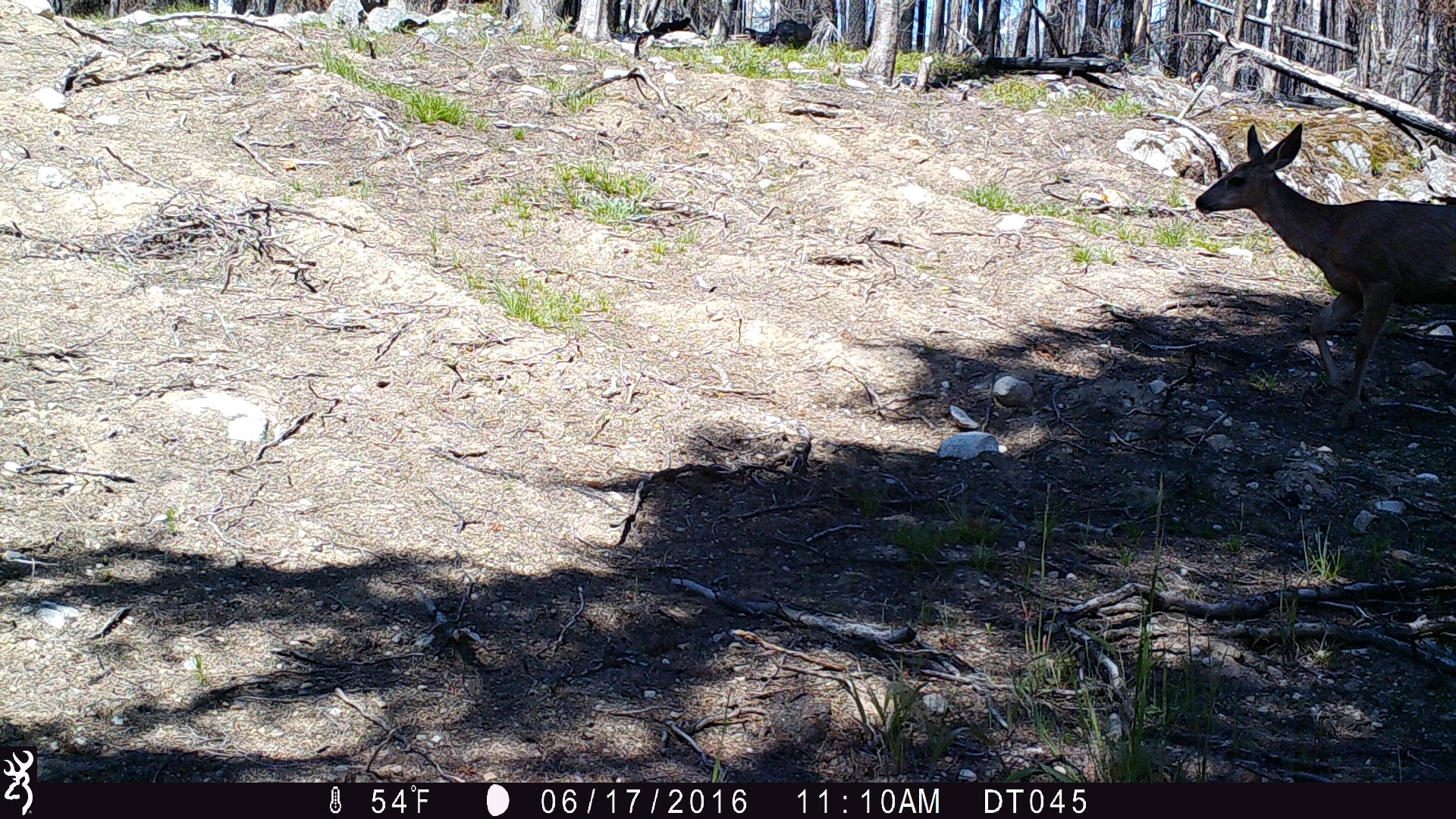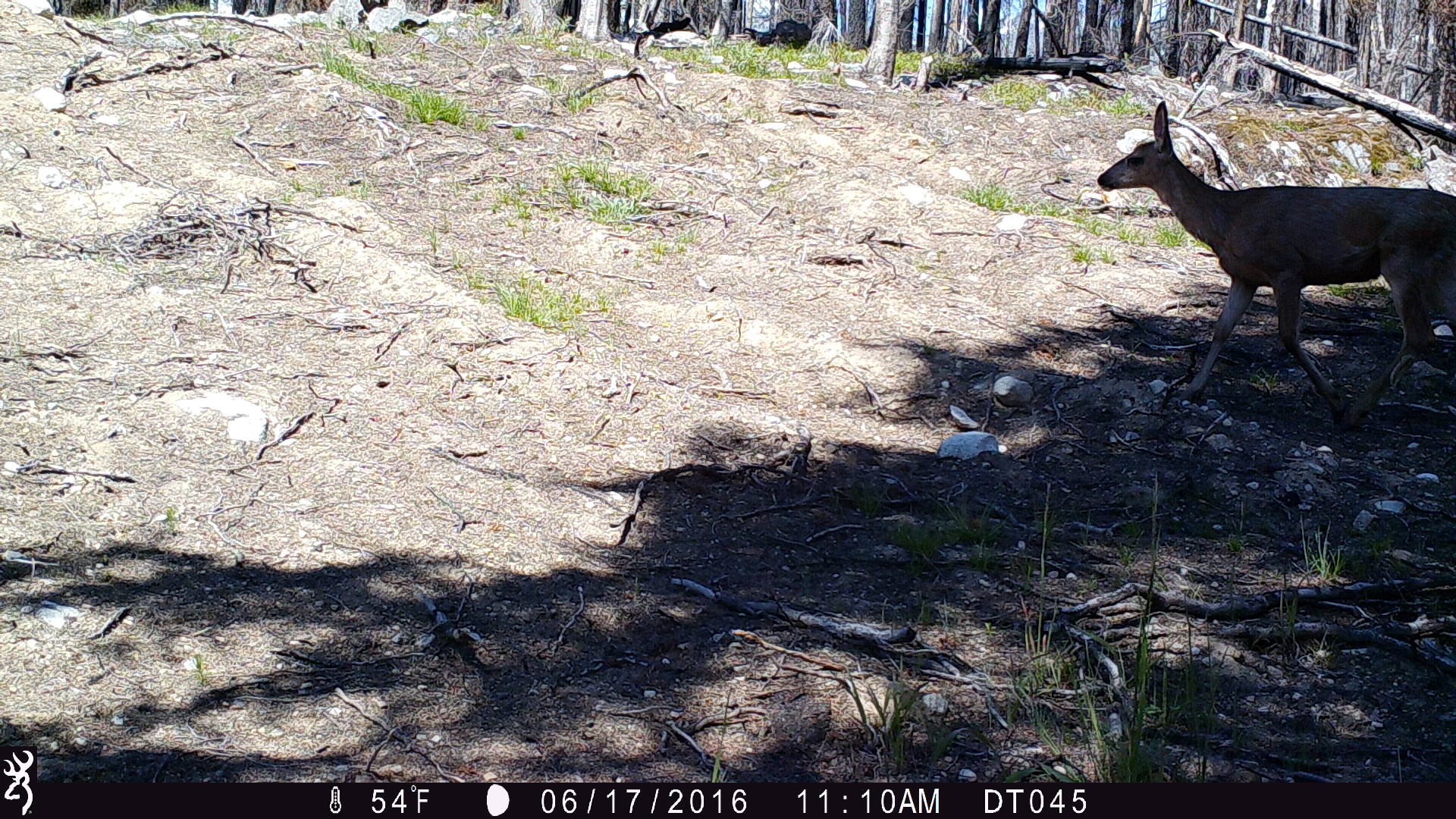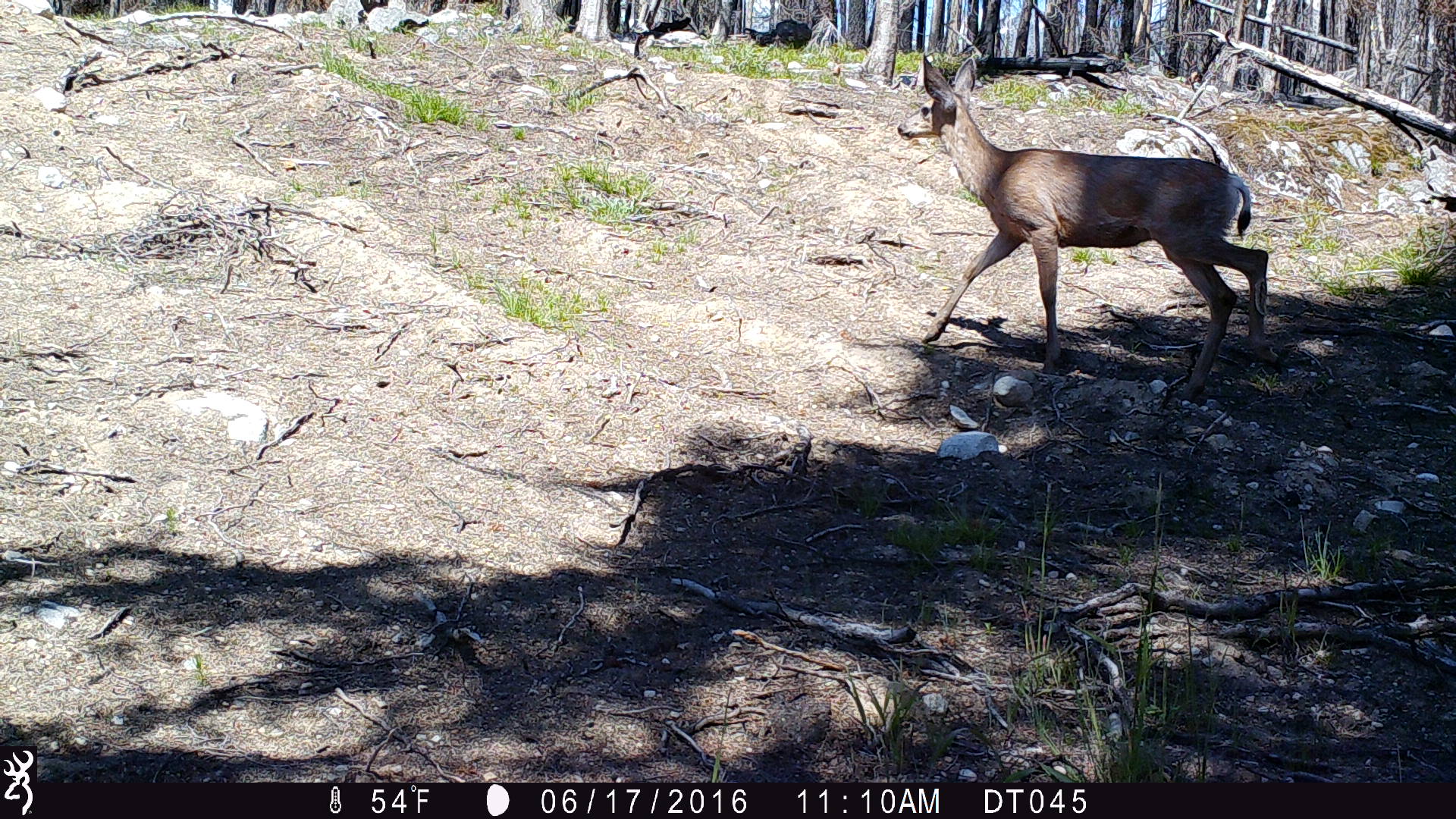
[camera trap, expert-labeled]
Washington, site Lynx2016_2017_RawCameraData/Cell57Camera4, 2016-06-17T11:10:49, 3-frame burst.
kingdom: Animalia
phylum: Chordata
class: Mammalia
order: Artiodactyla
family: Cervidae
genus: Odocoileus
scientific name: Odocoileus hemionus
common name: mule deer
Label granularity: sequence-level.